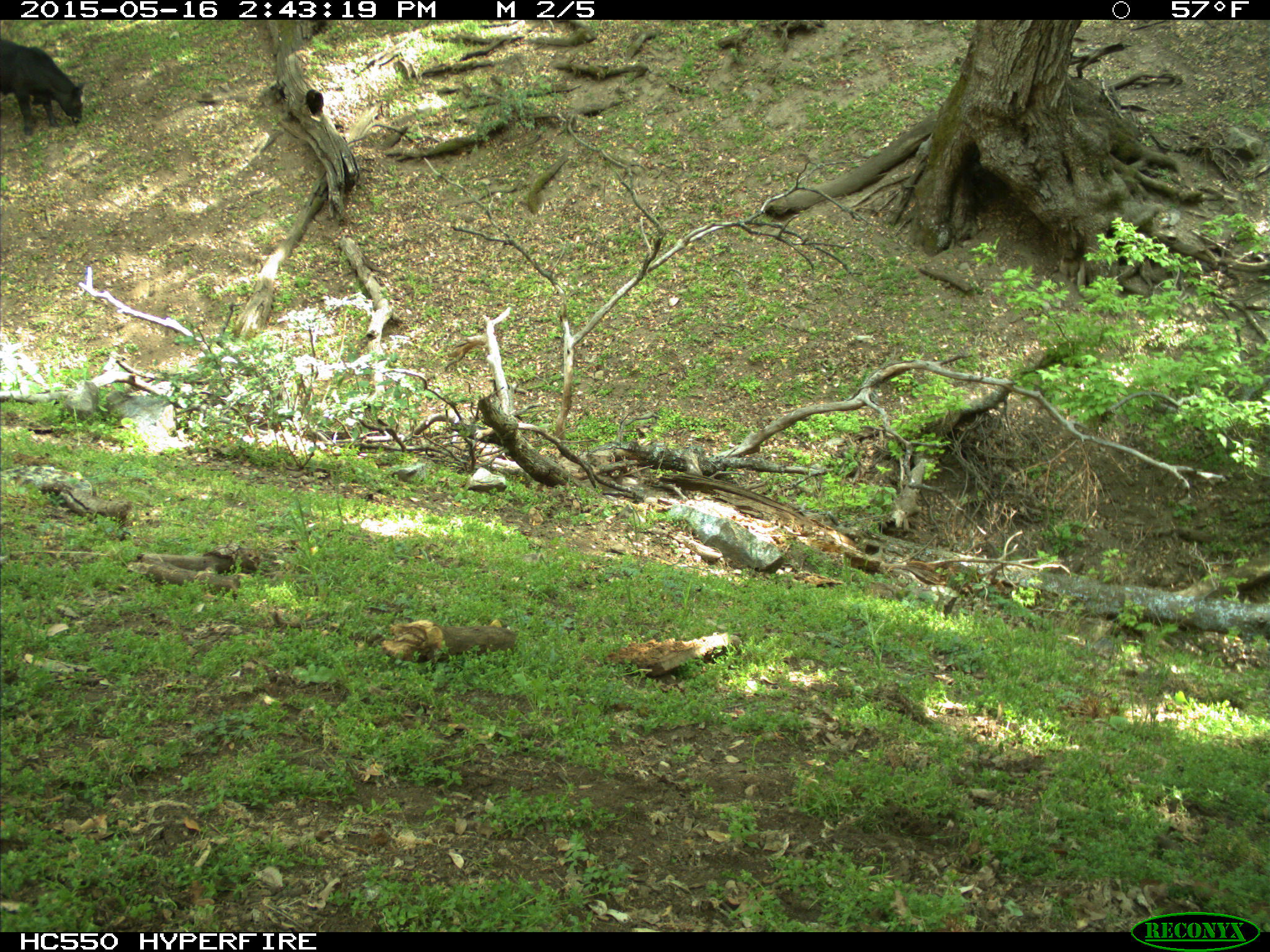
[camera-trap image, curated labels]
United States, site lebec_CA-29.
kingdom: Animalia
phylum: Chordata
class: Mammalia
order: Artiodactyla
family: Bovidae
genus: Bos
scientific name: Bos taurus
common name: domestic cow